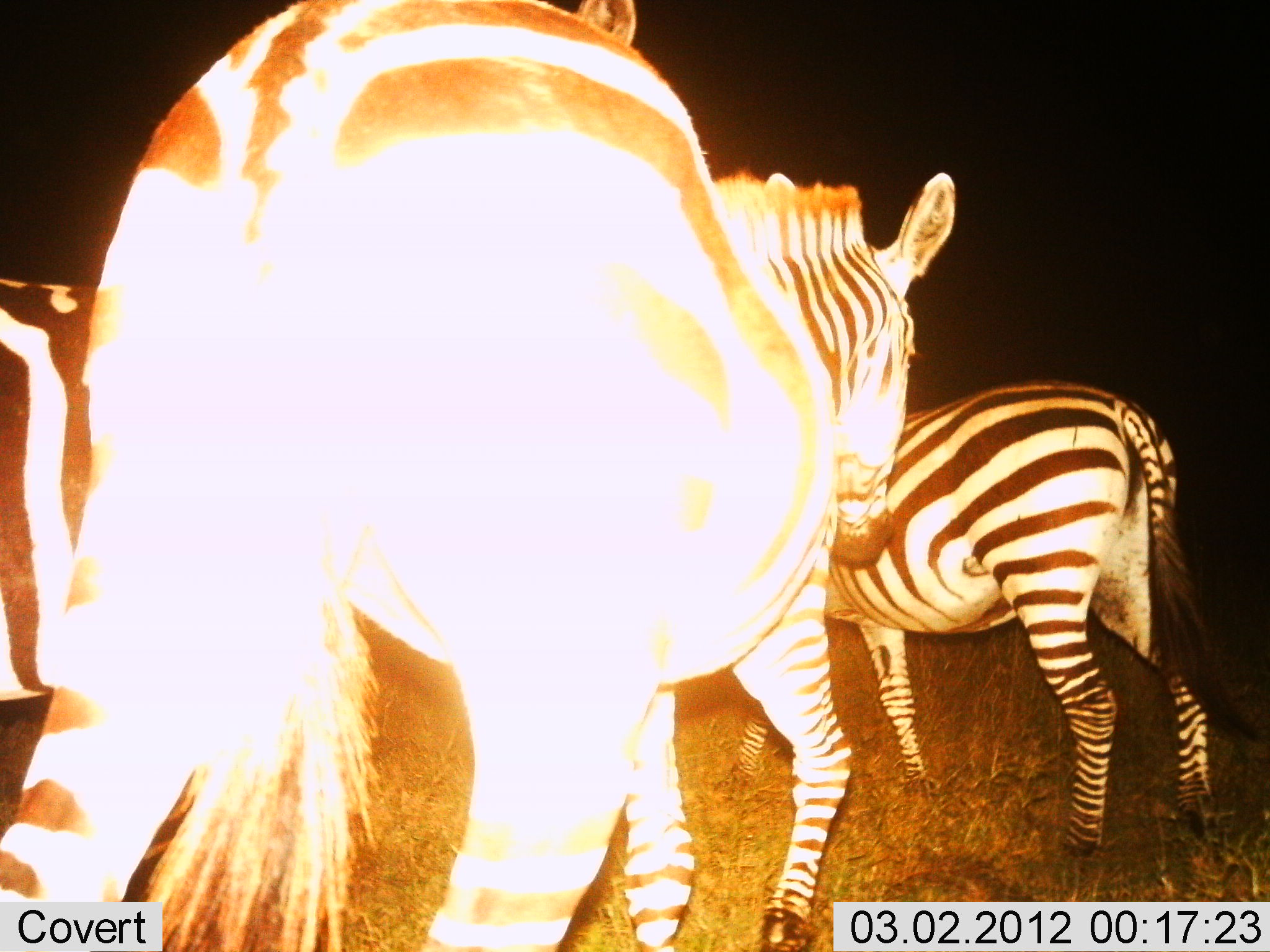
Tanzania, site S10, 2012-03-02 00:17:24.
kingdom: Animalia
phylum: Chordata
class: Mammalia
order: Perissodactyla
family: Equidae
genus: Equus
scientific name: Equus quagga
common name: plains zebra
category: zebra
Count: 3.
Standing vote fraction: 68%.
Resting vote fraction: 6%.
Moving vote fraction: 50%.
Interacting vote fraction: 0%.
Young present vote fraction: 6%.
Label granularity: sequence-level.